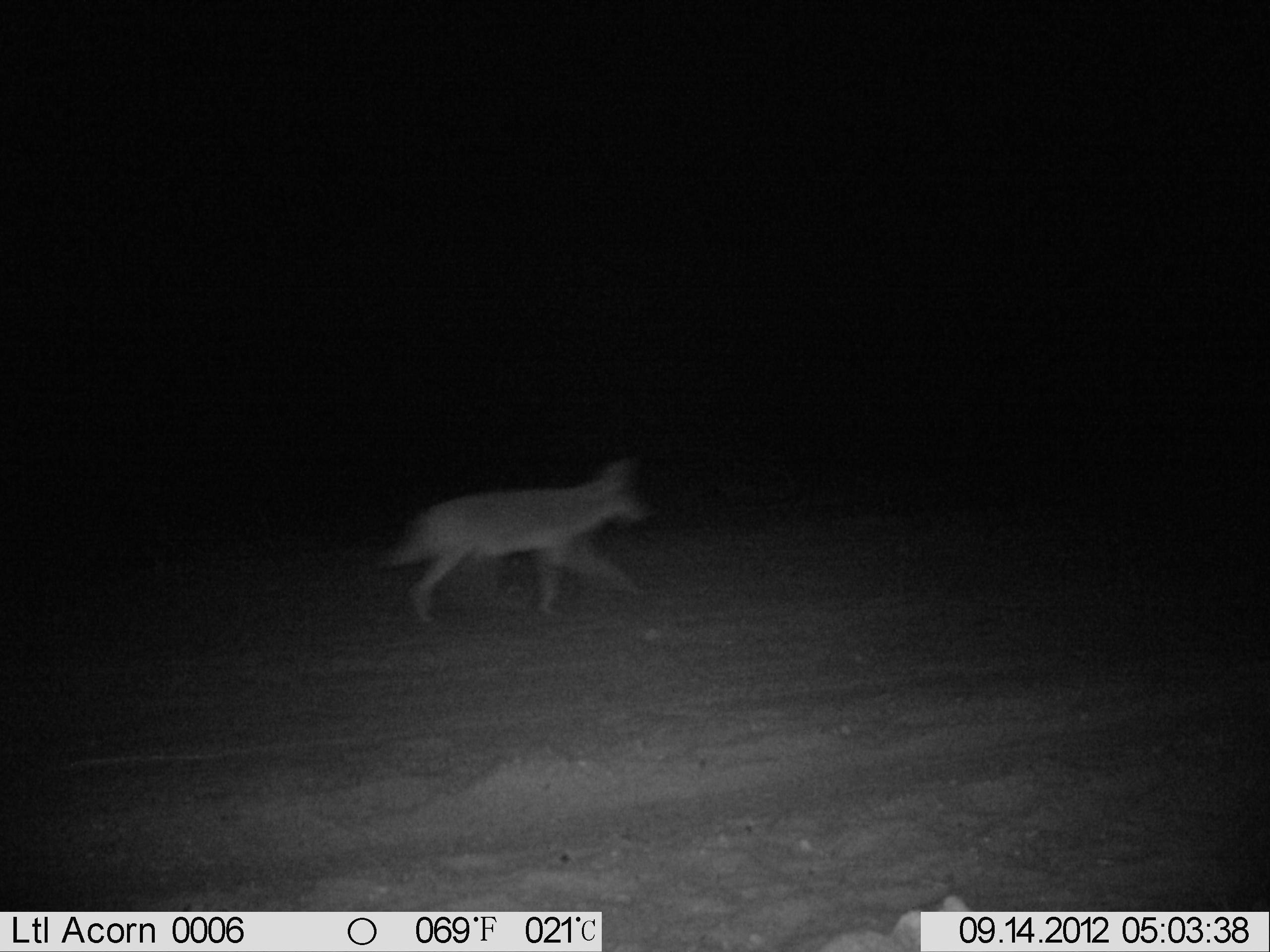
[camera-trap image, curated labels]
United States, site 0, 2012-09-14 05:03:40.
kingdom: Animalia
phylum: Chordata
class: Mammalia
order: Carnivora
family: Canidae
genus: Canis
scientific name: Canis latrans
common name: coyote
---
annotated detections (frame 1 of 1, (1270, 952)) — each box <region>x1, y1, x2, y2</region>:
coyote: <region>356, 443, 679, 643</region>